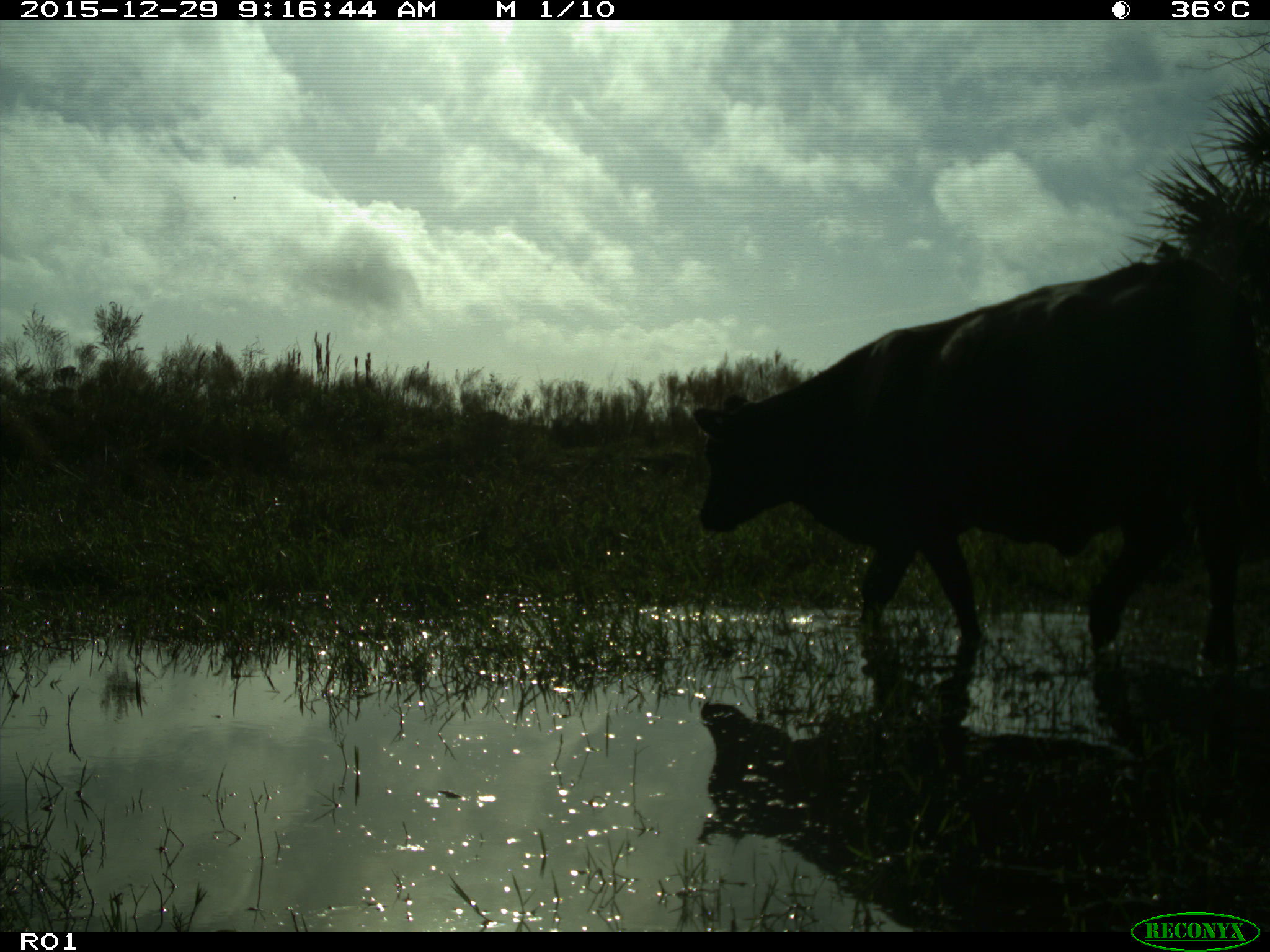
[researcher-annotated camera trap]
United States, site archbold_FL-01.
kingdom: Animalia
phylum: Chordata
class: Mammalia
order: Artiodactyla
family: Bovidae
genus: Bos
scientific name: Bos taurus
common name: domestic cow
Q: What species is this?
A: Bos taurus (domestic cow).